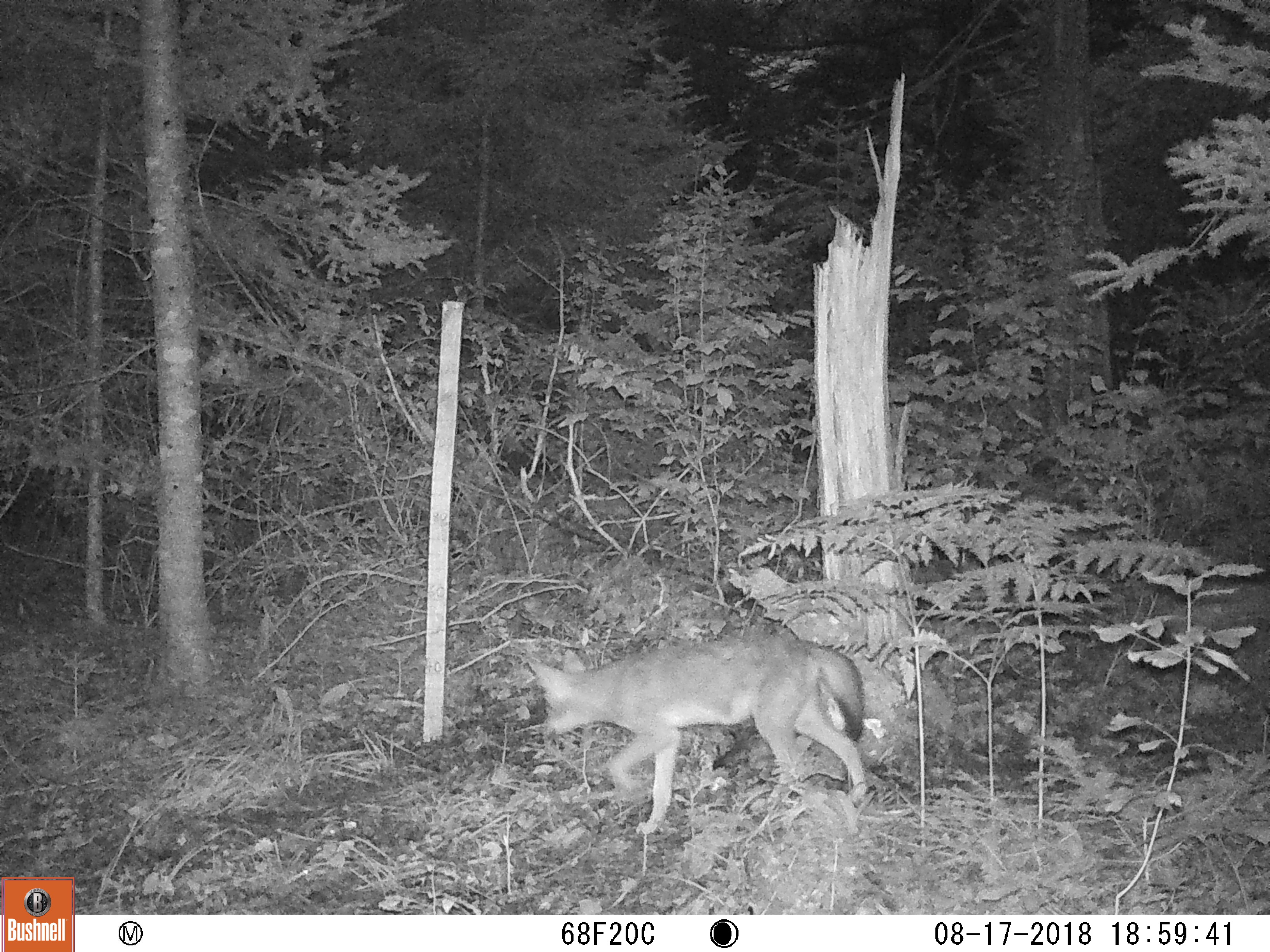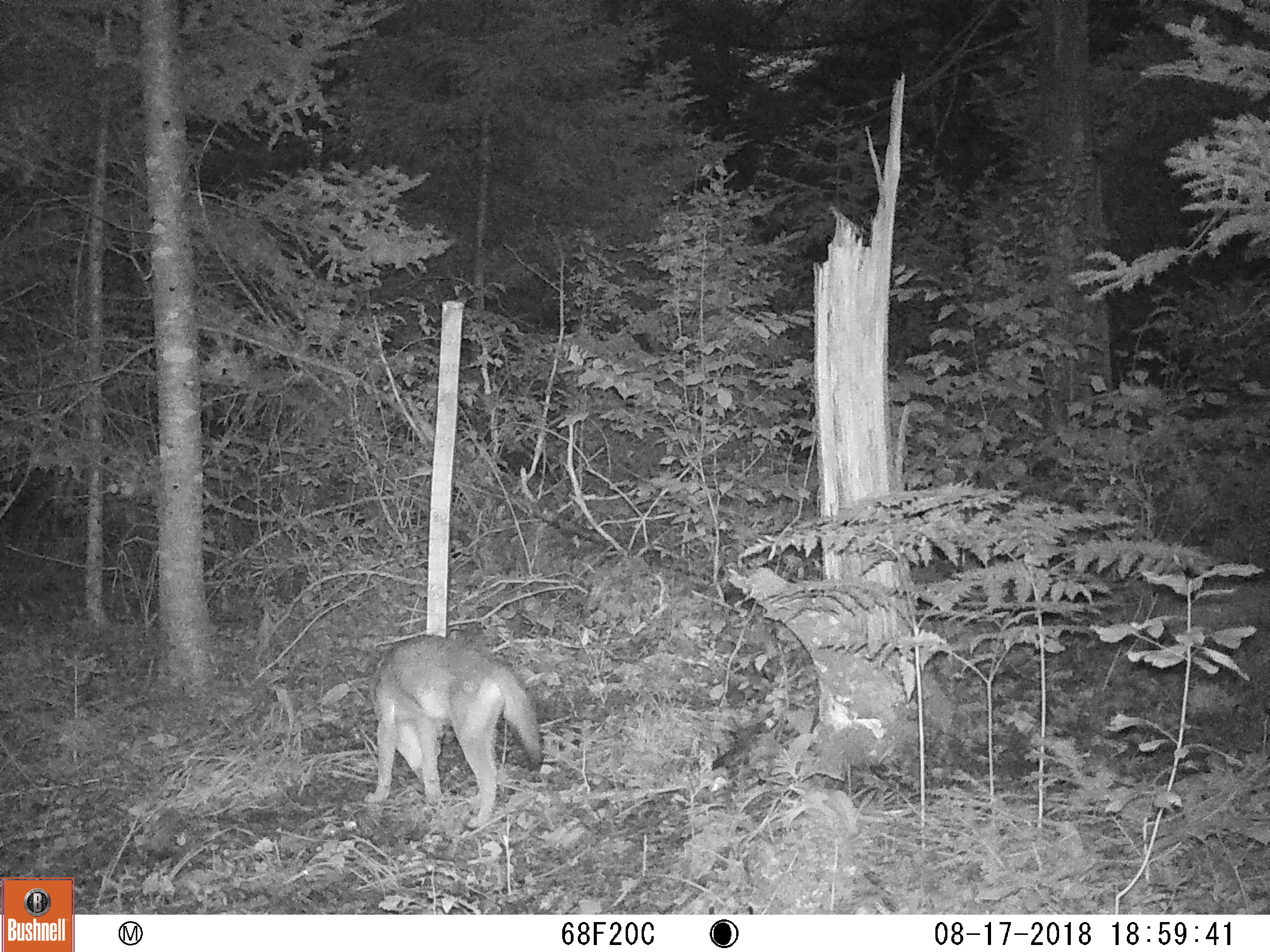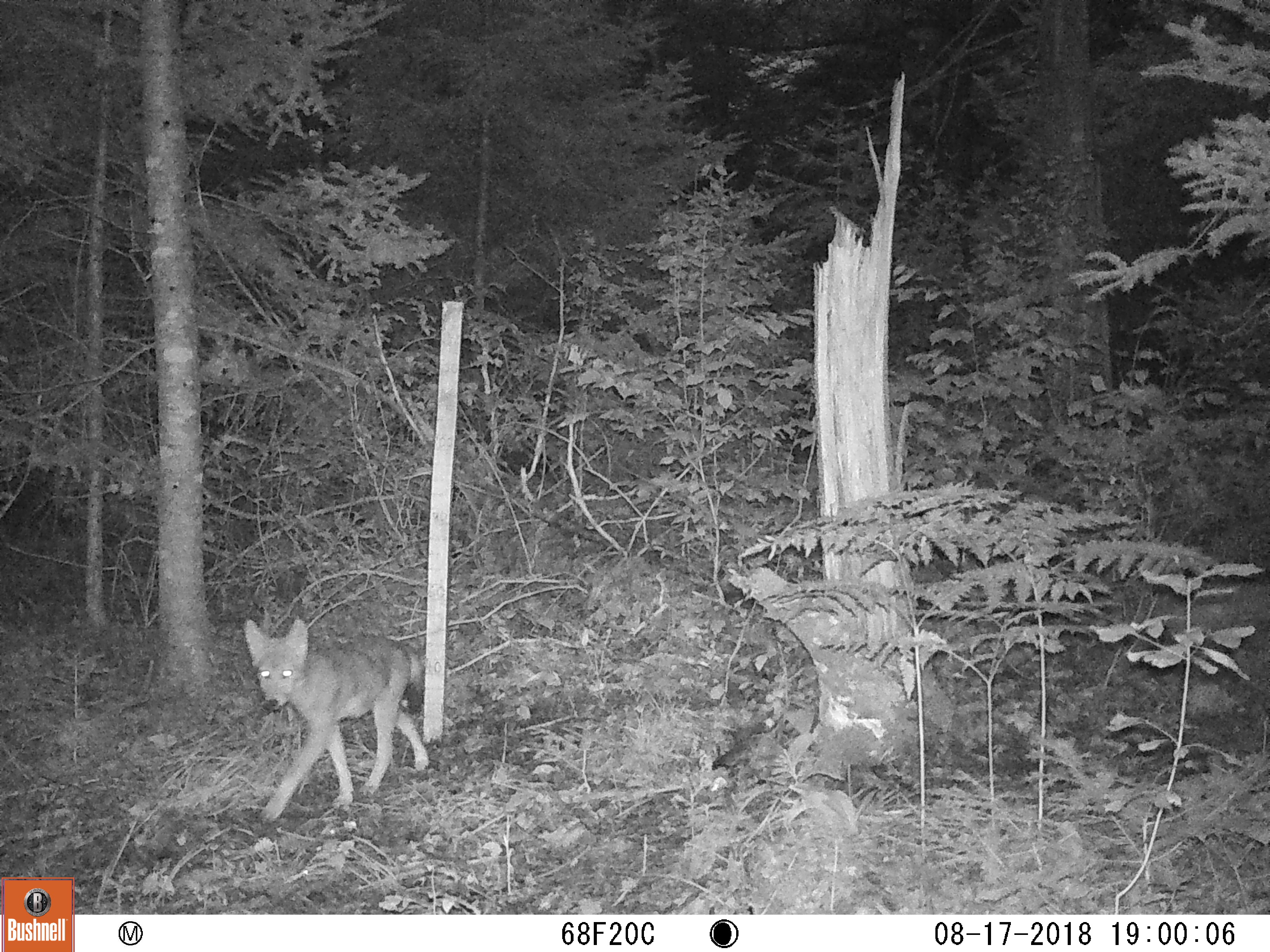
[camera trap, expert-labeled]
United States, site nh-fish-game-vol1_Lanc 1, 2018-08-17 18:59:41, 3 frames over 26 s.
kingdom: Animalia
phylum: Chordata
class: Mammalia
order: Carnivora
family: Canidae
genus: Canis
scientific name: Canis latrans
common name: coyote